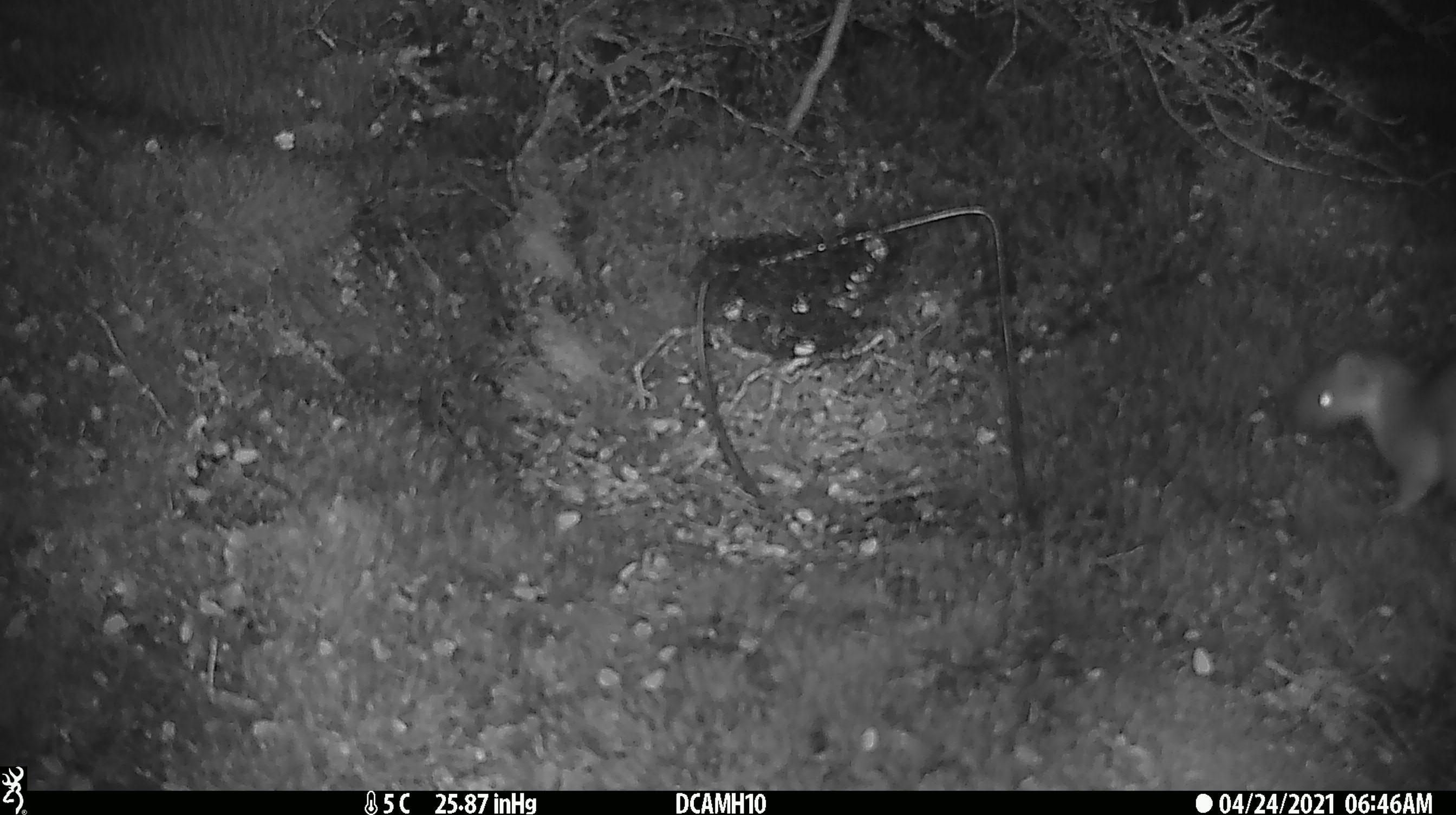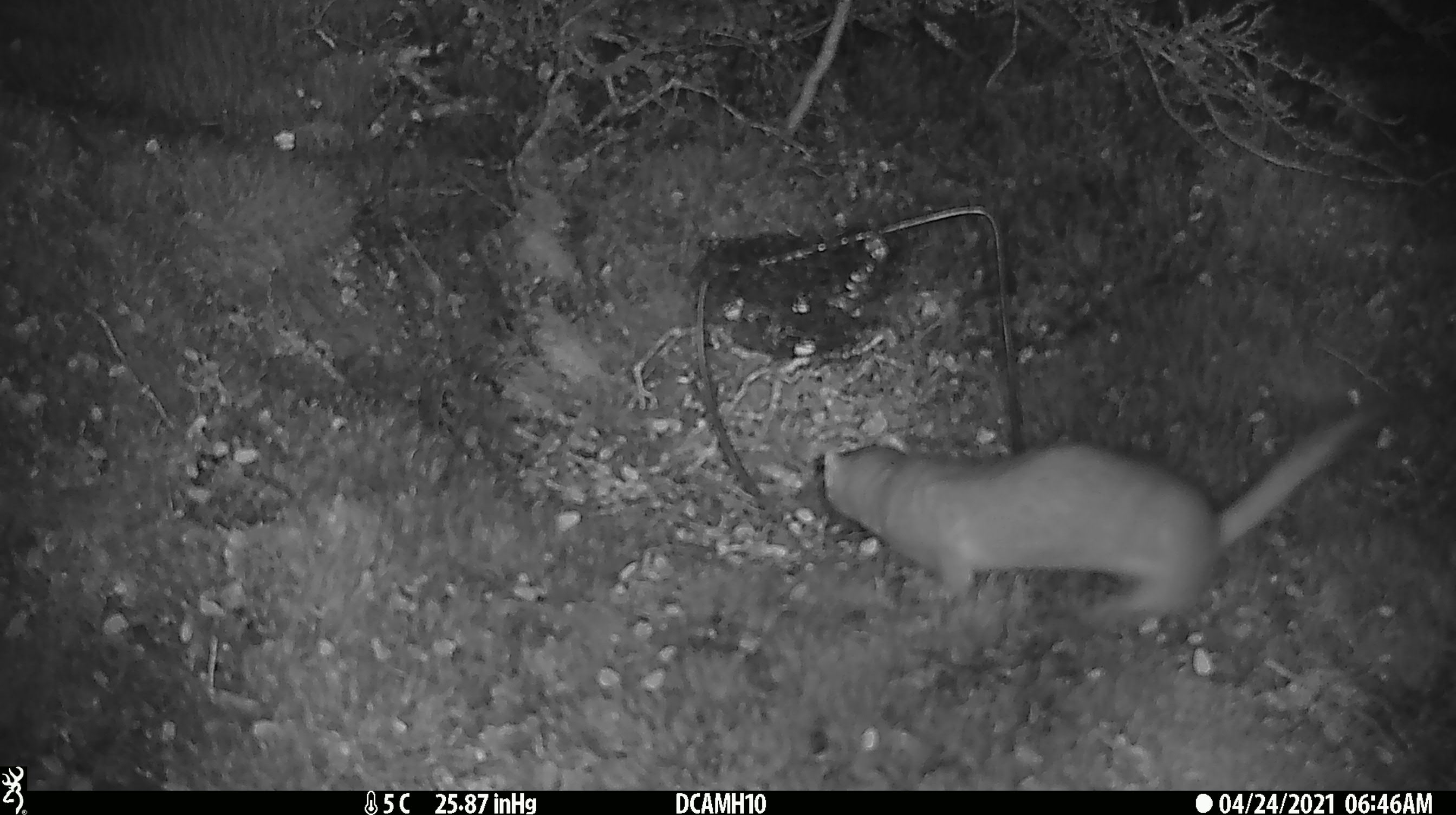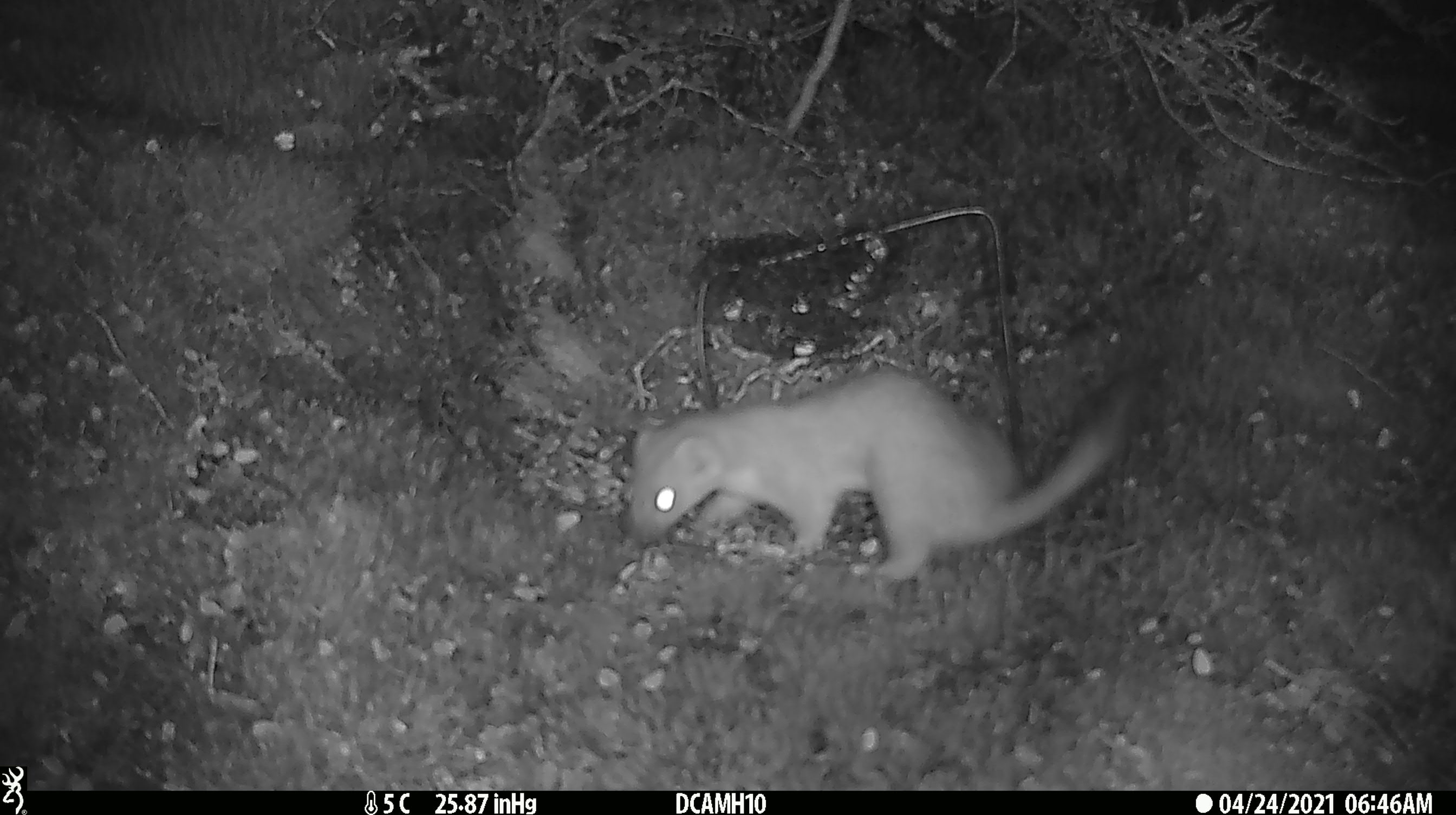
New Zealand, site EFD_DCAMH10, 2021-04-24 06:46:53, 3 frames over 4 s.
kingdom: Animalia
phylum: Chordata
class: Mammalia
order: Carnivora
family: Mustelidae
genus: Mustela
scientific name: Mustela erminea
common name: stoat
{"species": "stoat (Mustela erminea)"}